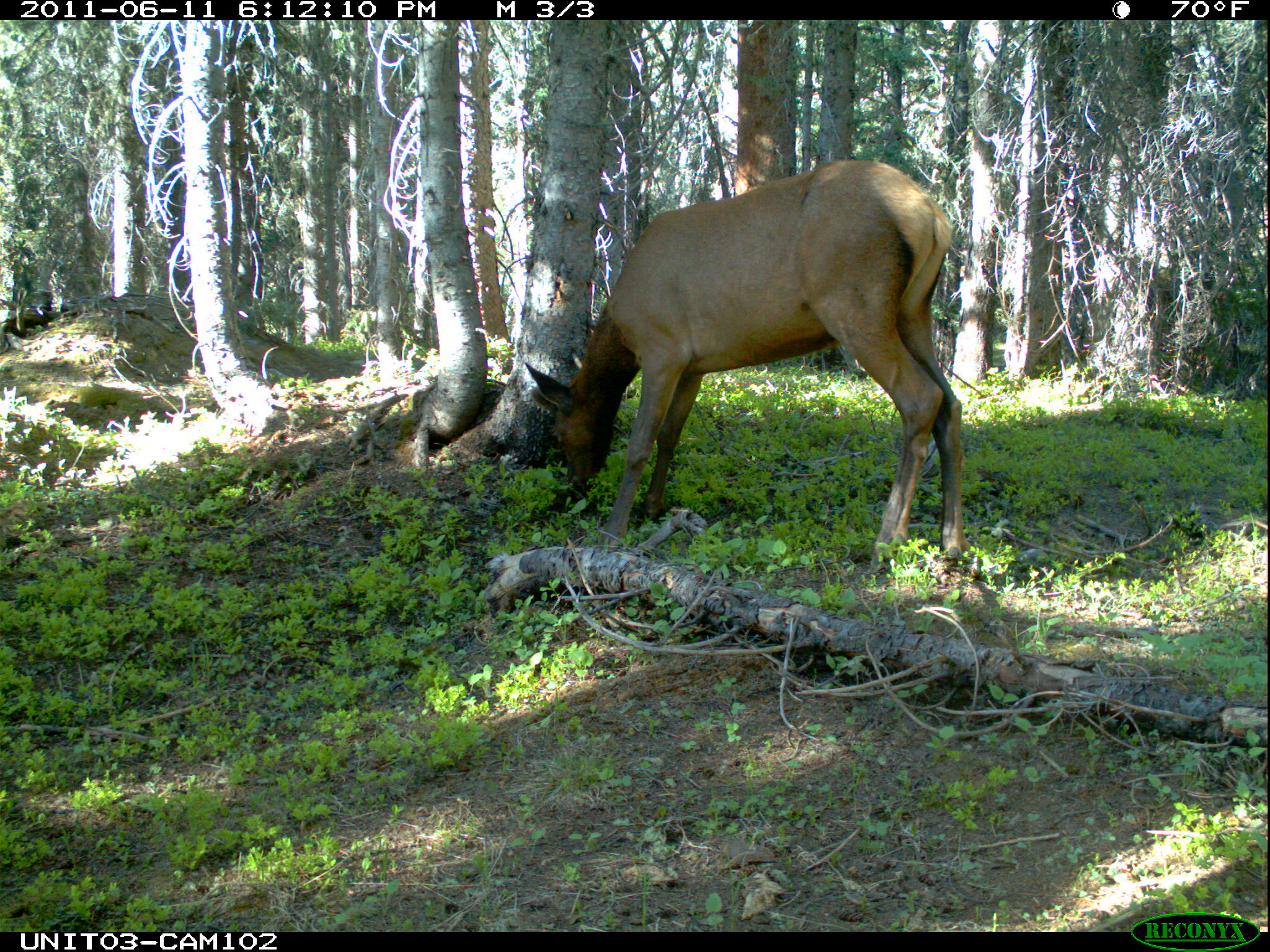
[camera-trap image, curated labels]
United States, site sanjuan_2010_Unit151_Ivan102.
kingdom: Animalia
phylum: Chordata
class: Mammalia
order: Artiodactyla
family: Cervidae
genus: Cervus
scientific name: Cervus elaphus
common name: red deer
Cervus elaphus (red deer).